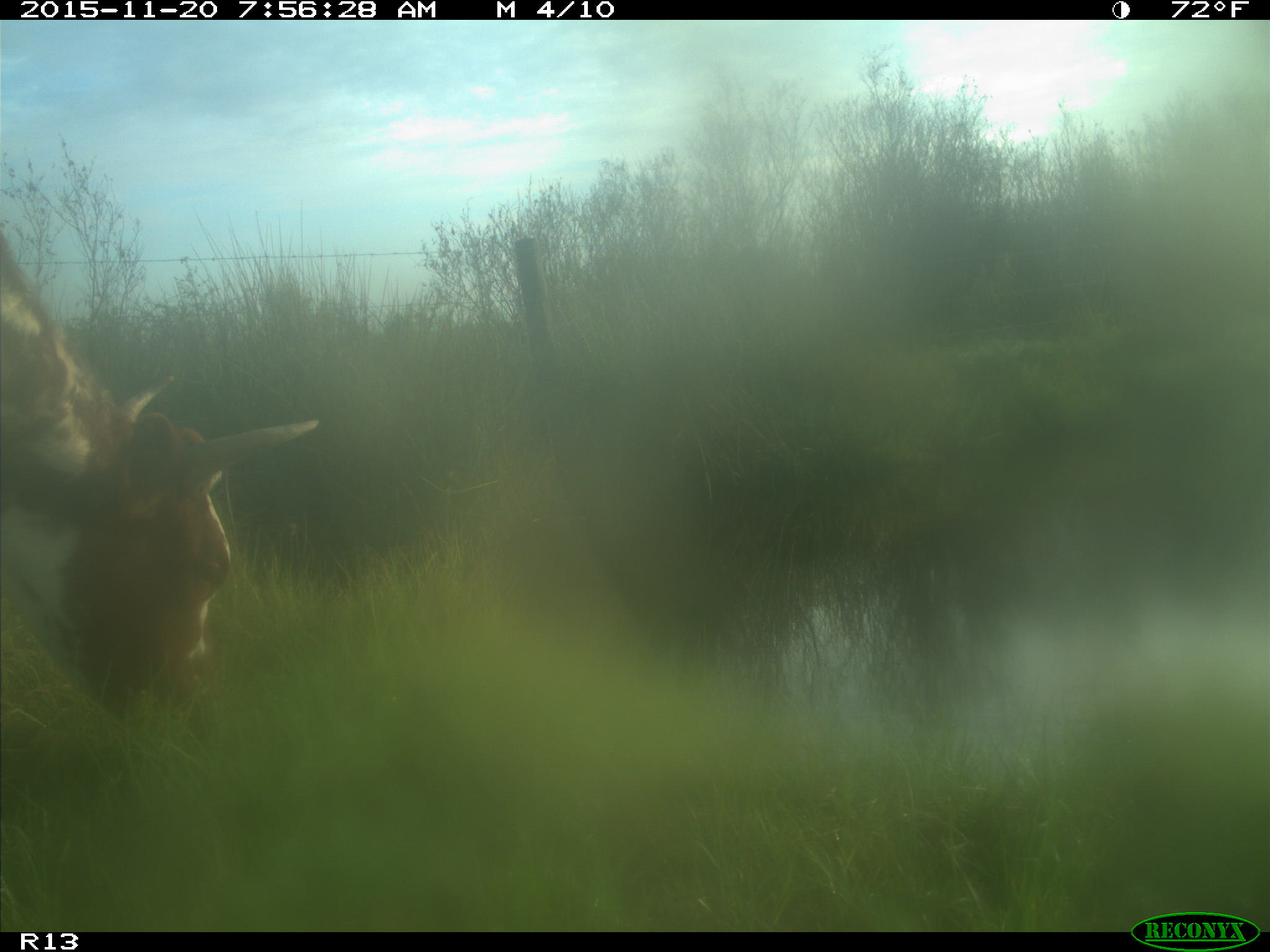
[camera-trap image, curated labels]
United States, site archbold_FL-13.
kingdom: Animalia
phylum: Chordata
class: Mammalia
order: Artiodactyla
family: Bovidae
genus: Bos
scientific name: Bos taurus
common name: domestic cow